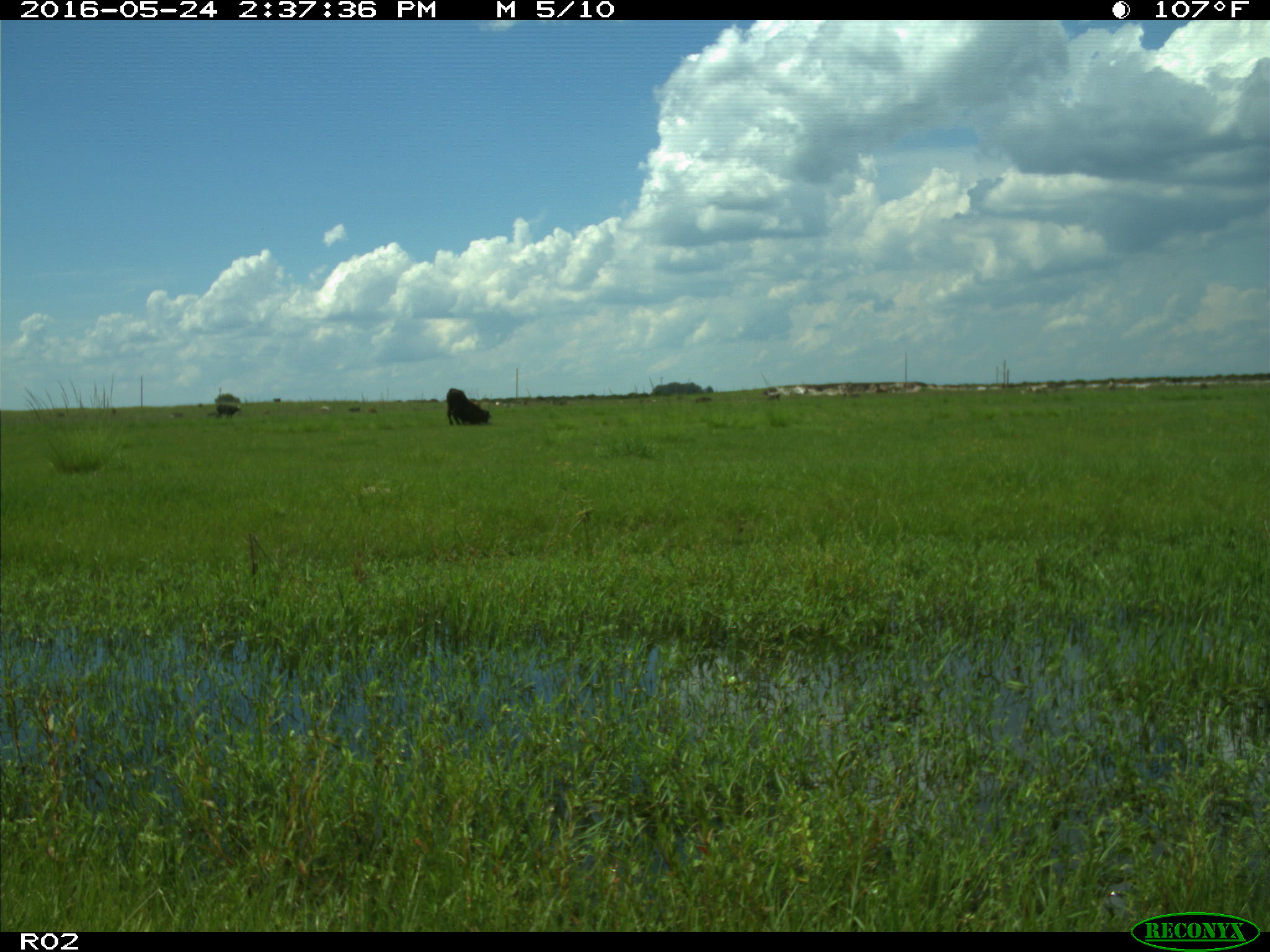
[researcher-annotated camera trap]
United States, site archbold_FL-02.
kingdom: Animalia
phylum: Chordata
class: Mammalia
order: Artiodactyla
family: Bovidae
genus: Bos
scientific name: Bos taurus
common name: domestic cow